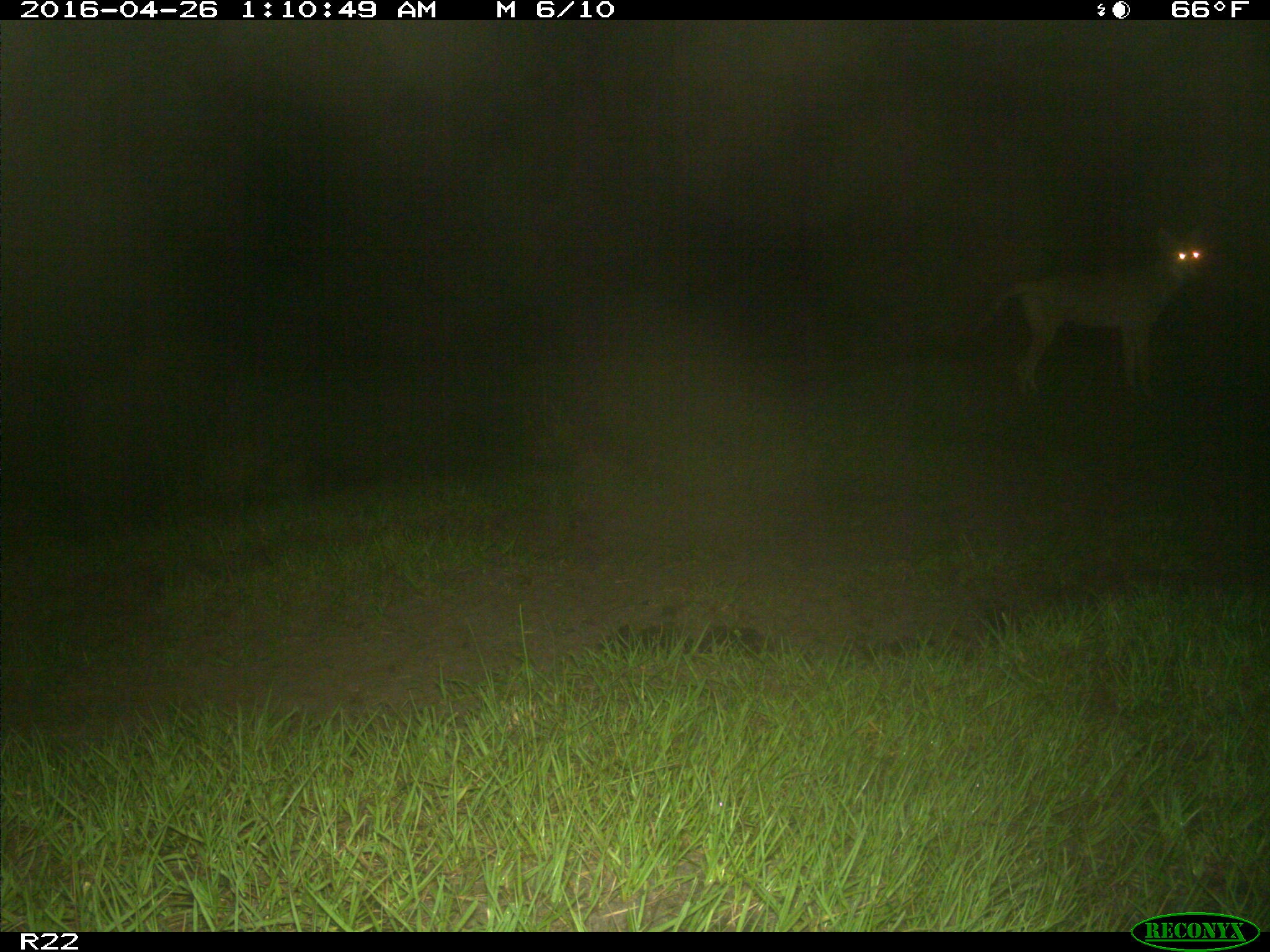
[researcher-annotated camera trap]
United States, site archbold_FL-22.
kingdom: Animalia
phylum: Chordata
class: Mammalia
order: Carnivora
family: Canidae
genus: Canis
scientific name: Canis latrans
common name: coyote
Canis latrans (coyote).